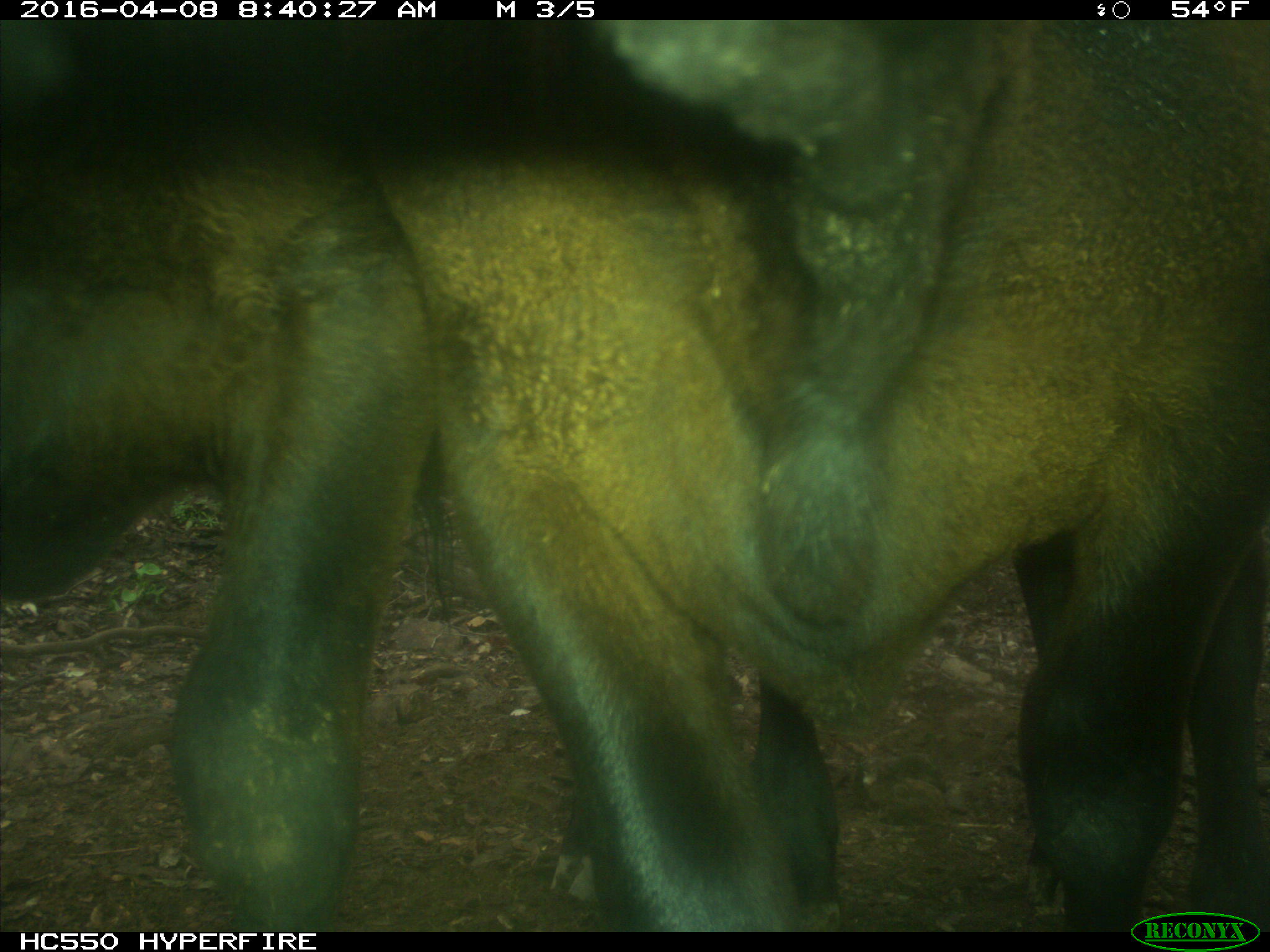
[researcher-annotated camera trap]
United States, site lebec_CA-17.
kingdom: Animalia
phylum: Chordata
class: Mammalia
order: Artiodactyla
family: Bovidae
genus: Bos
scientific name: Bos taurus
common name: domestic cow